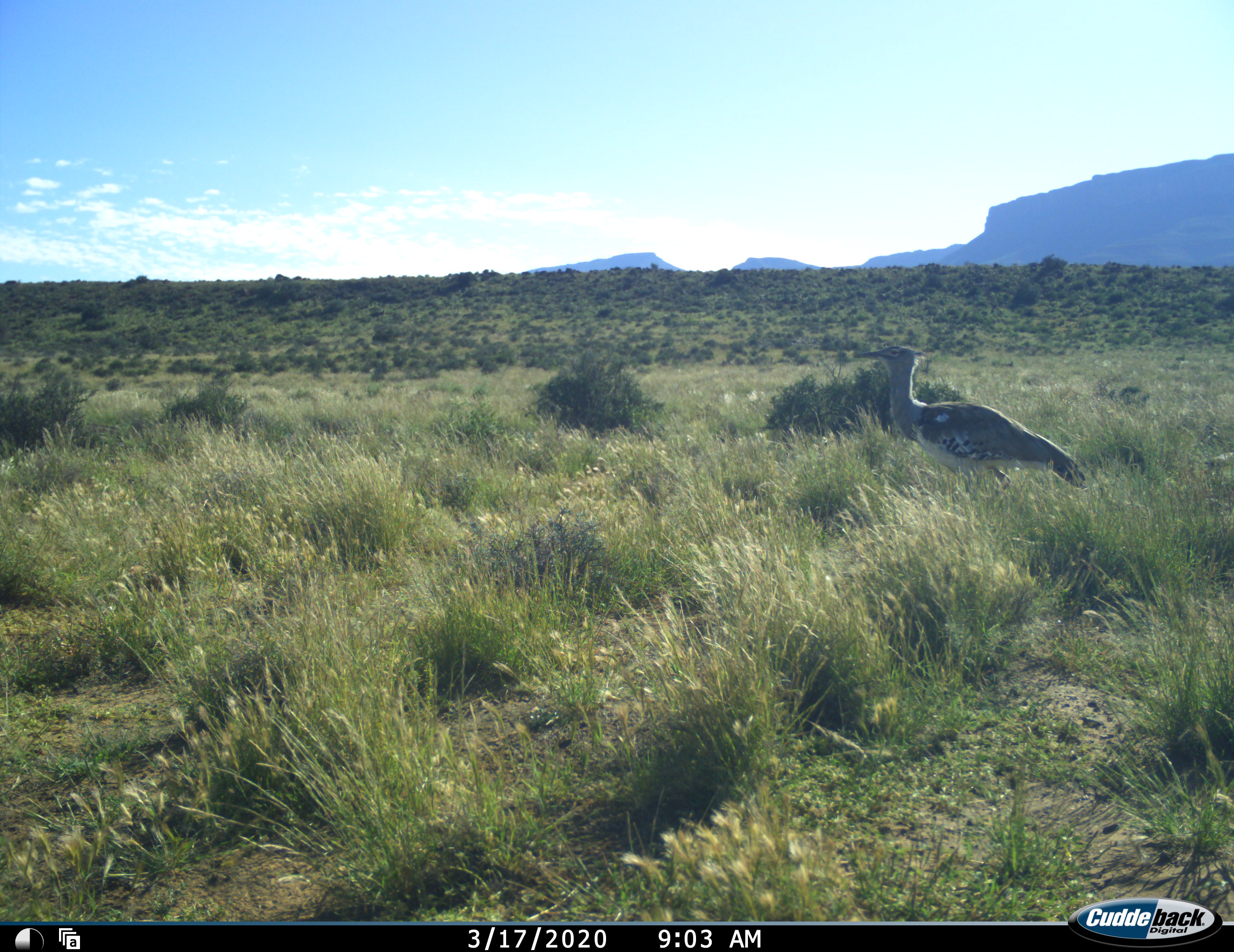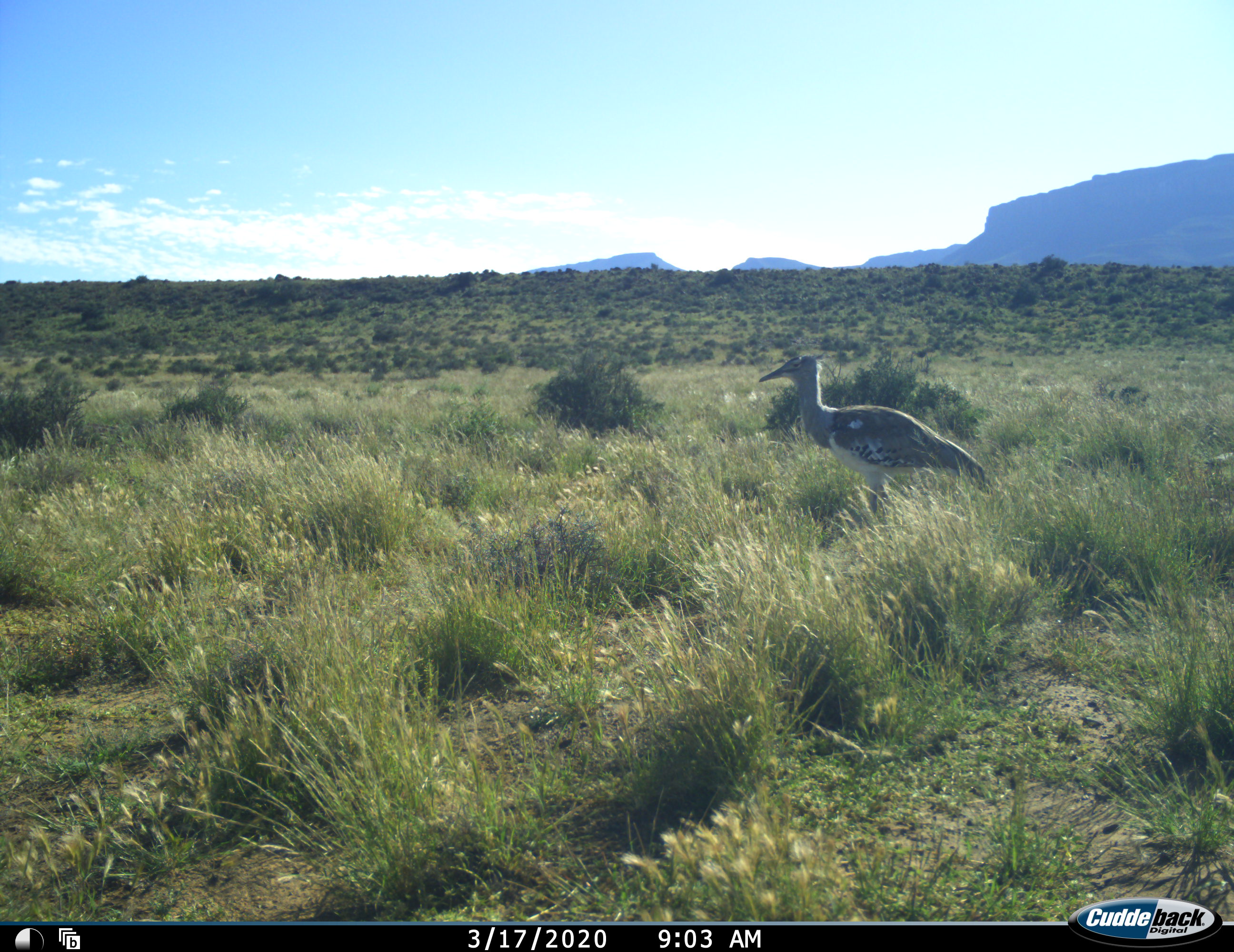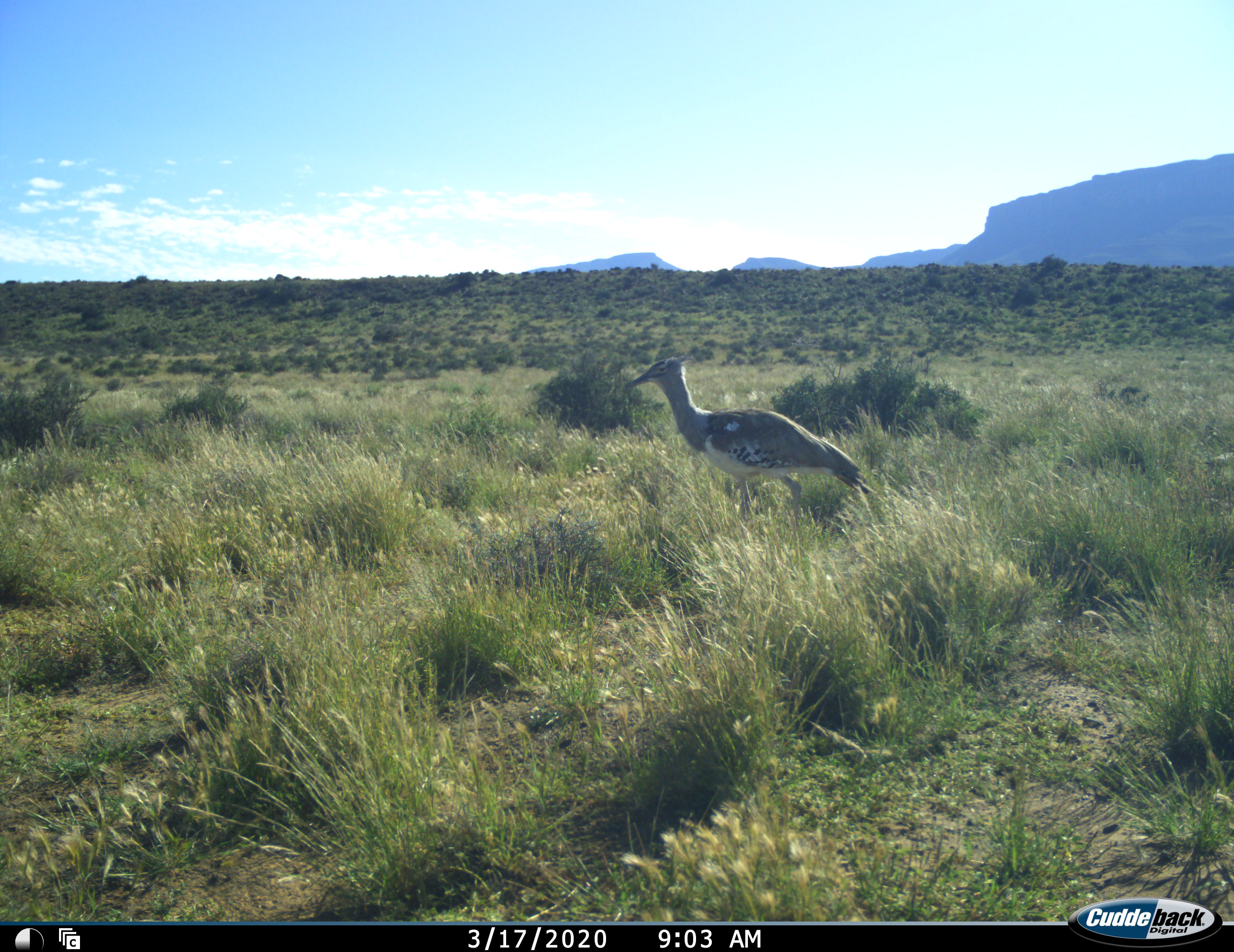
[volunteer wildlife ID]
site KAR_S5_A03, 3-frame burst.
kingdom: Animalia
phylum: Chordata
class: Aves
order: Otidiformes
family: Otididae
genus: Ardeotis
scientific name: Ardeotis kori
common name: kori bustard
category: bustardkori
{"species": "bustardkori (kori bustard) (Ardeotis kori)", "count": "1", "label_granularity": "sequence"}